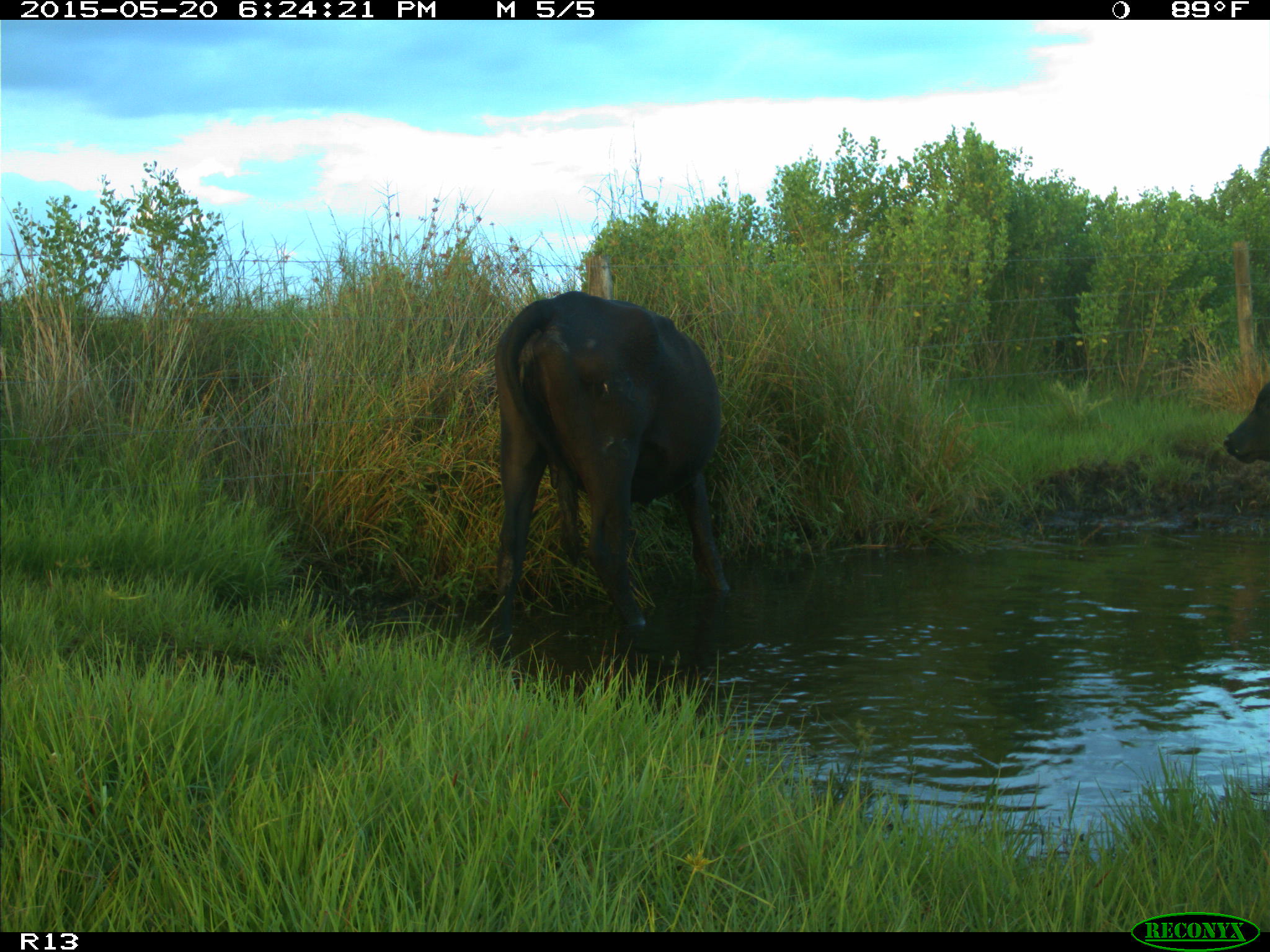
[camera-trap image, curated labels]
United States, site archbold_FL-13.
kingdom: Animalia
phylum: Chordata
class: Mammalia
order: Artiodactyla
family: Bovidae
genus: Bos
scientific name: Bos taurus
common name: domestic cow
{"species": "Bos taurus (domestic cow)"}